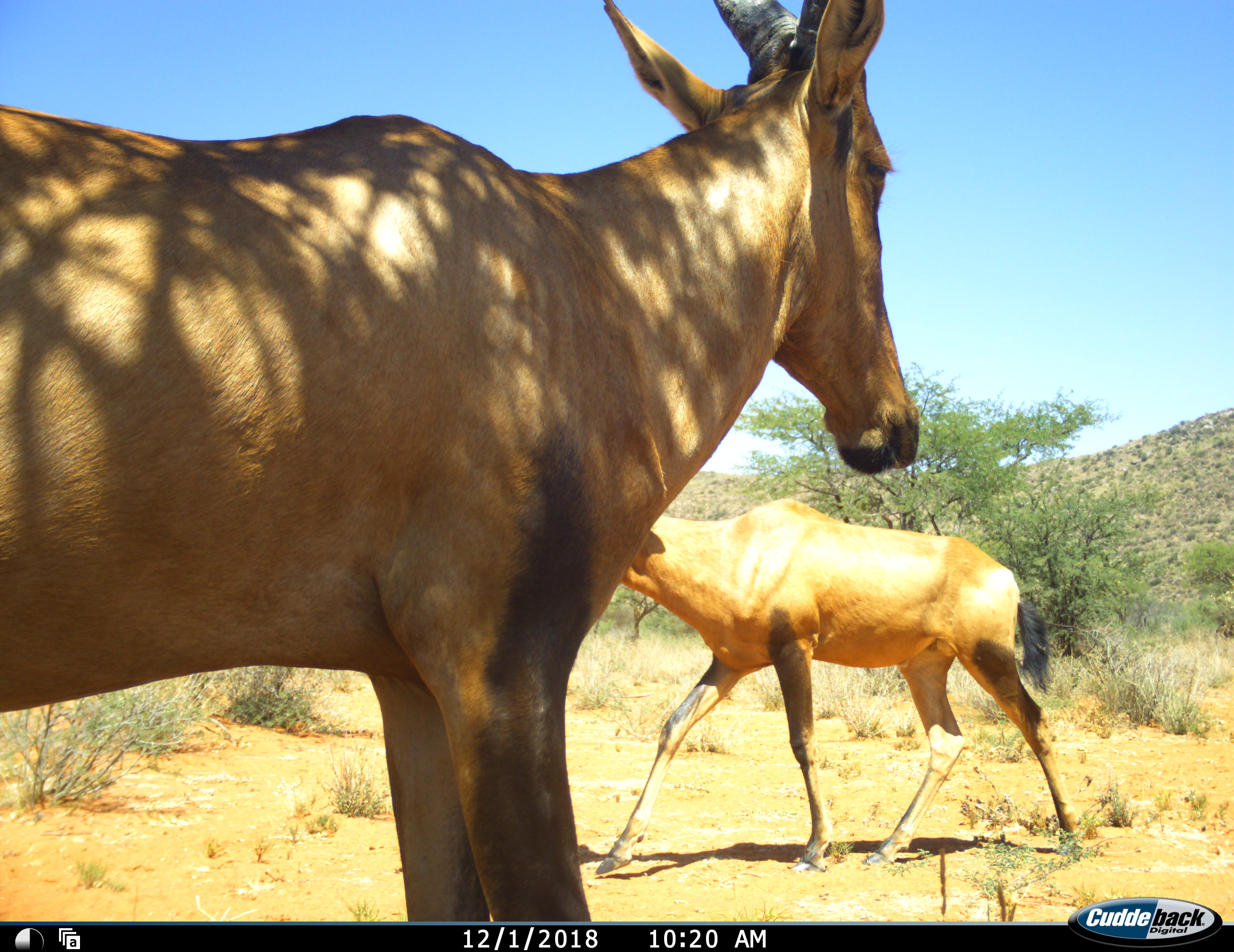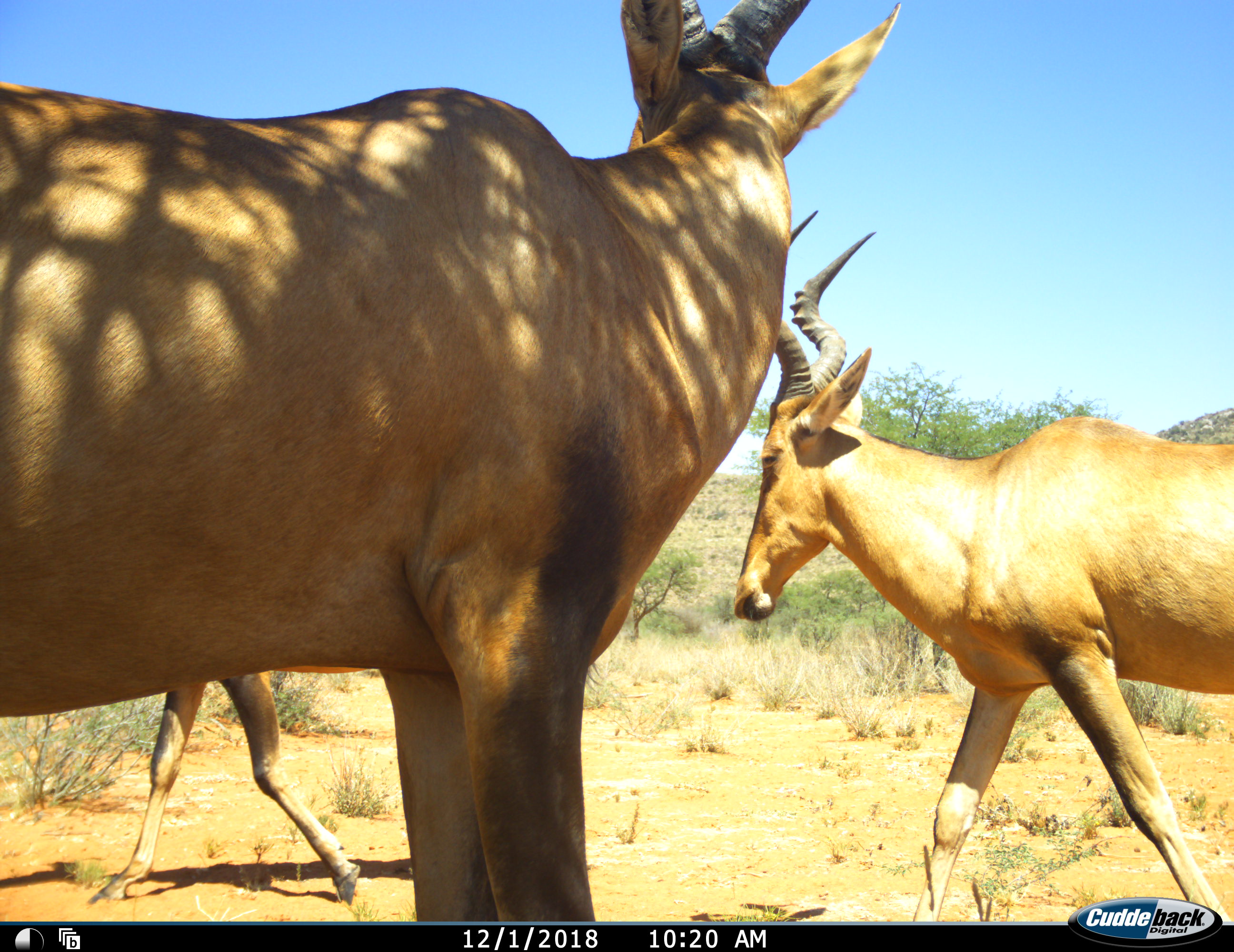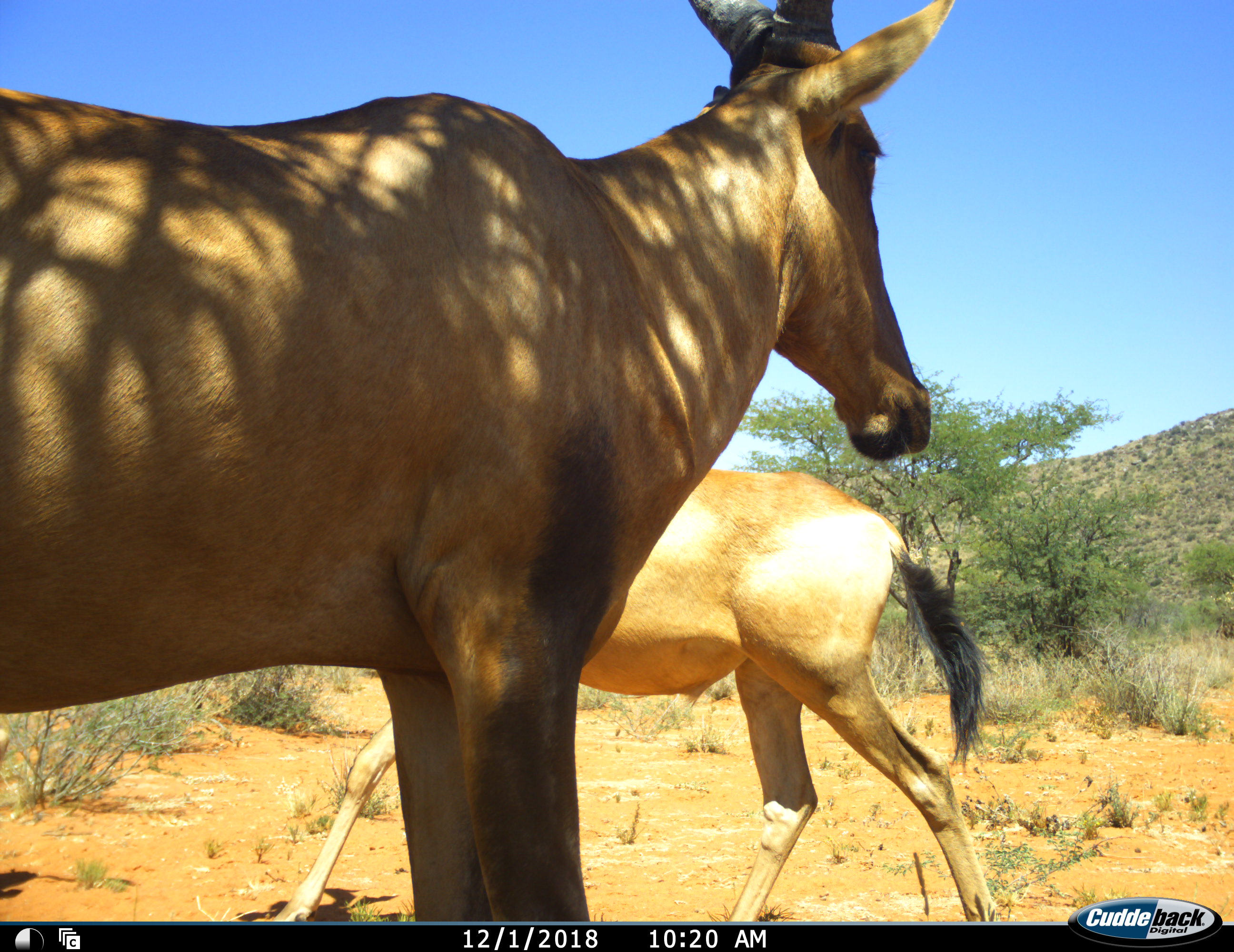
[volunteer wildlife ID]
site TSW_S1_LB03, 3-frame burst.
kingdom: Animalia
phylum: Chordata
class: Mammalia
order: Artiodactyla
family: Bovidae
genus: Alcelaphus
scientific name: Alcelaphus buselaphus caama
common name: red hartebeest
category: hartebeestred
Hartebeestred (red hartebeest) (Alcelaphus buselaphus caama), count 3. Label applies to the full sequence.